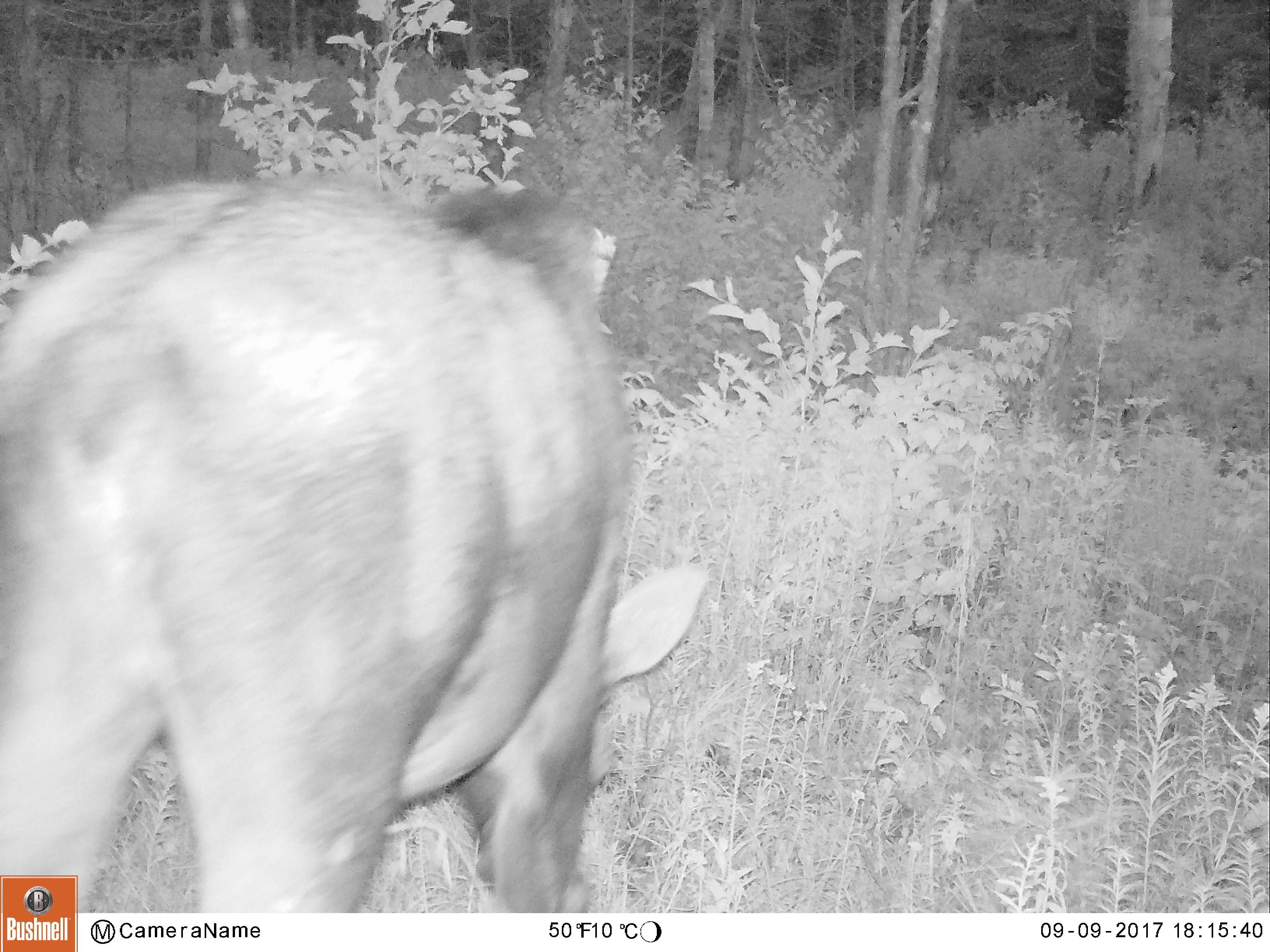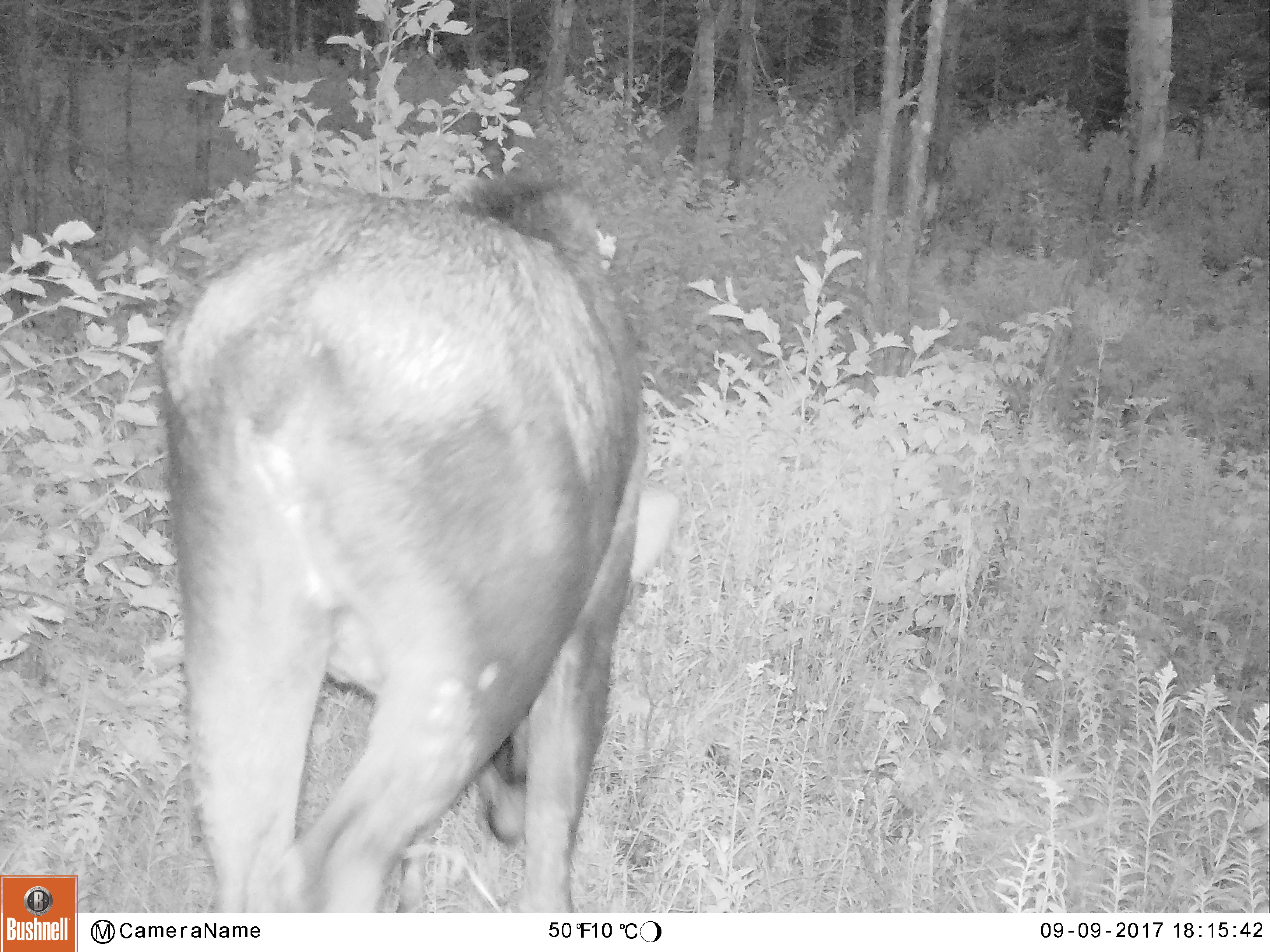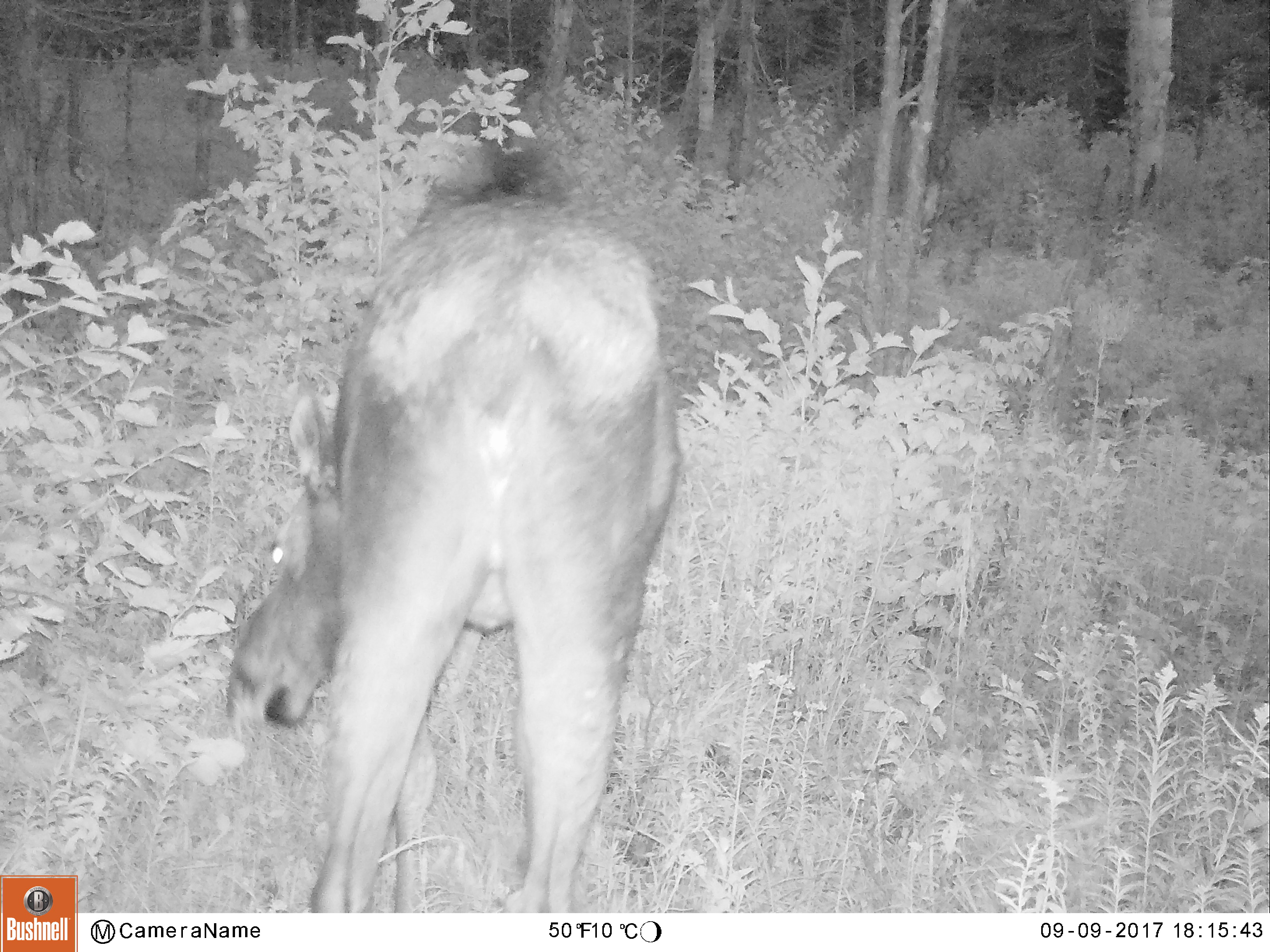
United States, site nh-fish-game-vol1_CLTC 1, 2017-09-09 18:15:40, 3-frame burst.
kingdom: Animalia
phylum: Chordata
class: Mammalia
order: Artiodactyla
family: Cervidae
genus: Alces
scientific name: Alces alces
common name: moose